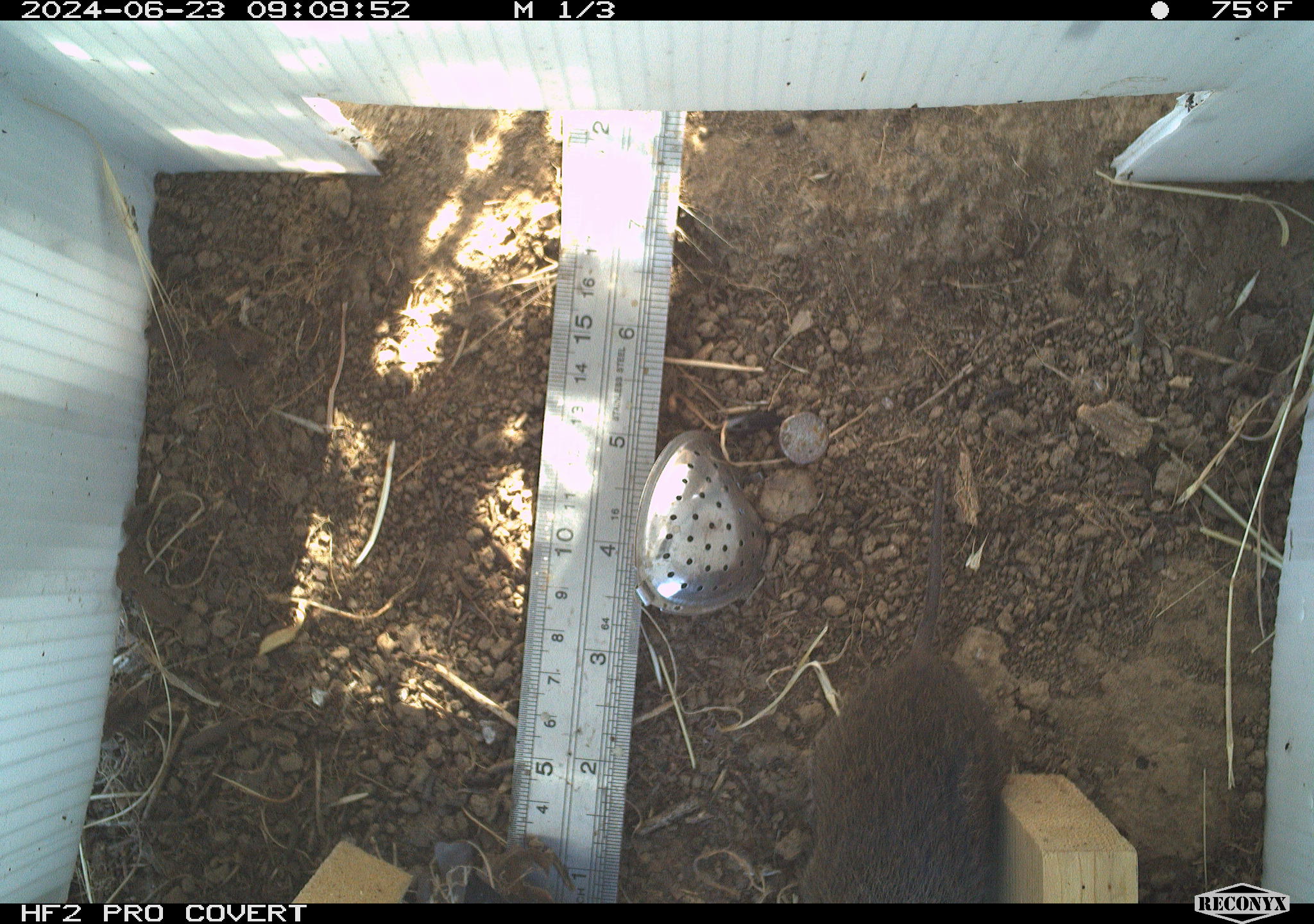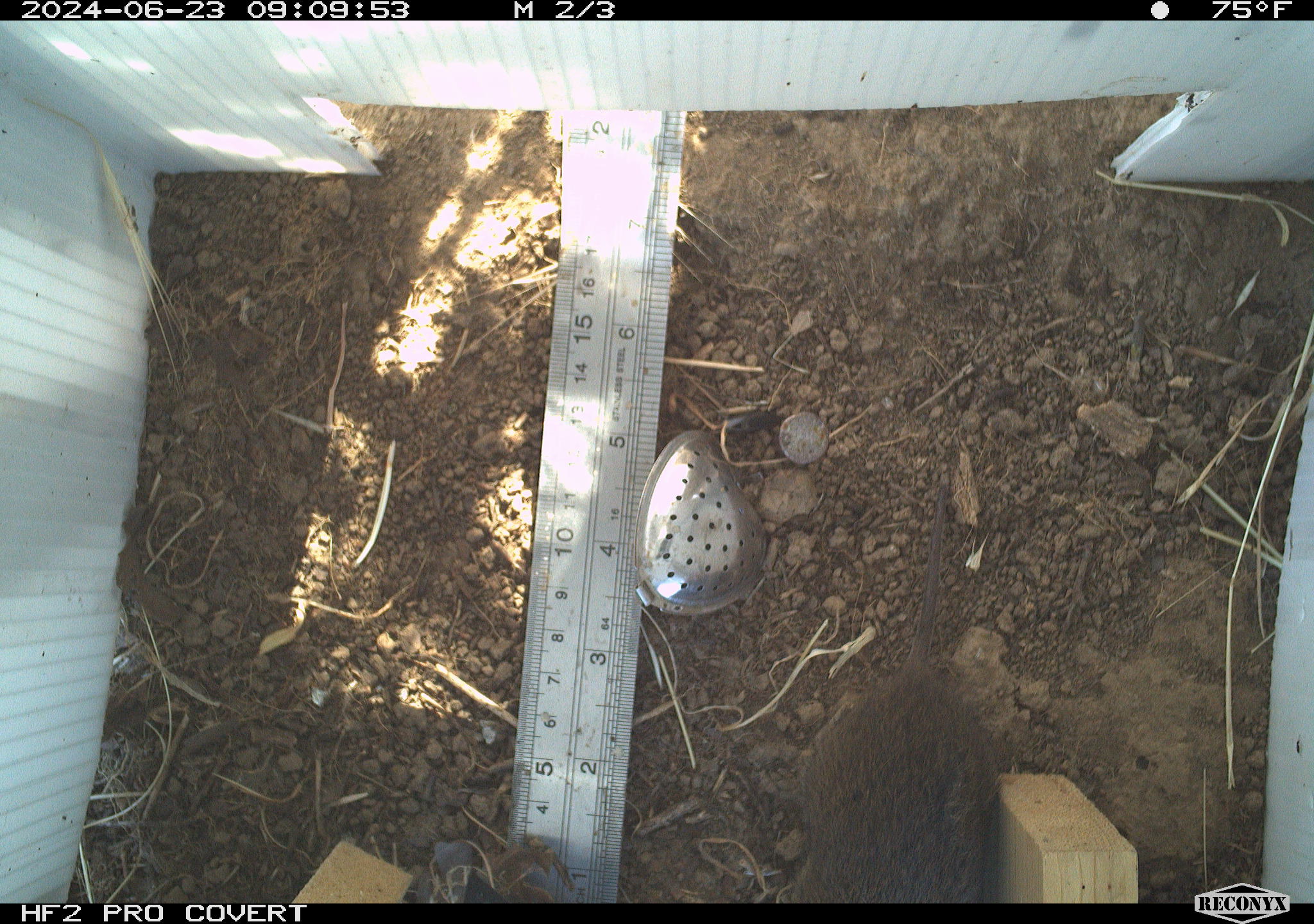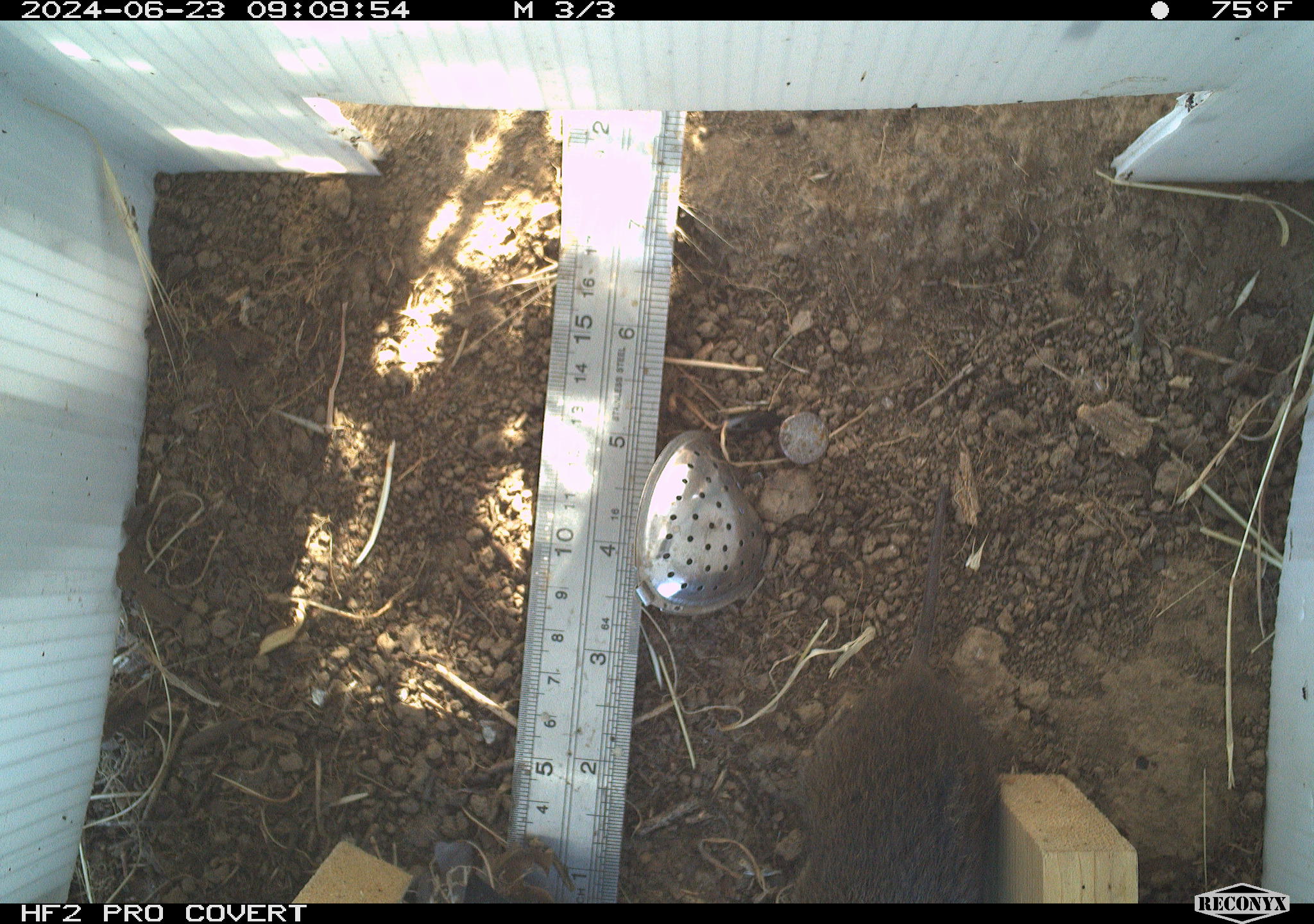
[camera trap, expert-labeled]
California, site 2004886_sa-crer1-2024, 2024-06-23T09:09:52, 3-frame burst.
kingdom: Animalia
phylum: Chordata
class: Mammalia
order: Rodentia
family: Cricetidae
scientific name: Arvicolinae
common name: voles, lemmings, and muskrats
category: arvicolinae subfamily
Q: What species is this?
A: Arvicolinae subfamily (voles, lemmings, and muskrats) (Arvicolinae).